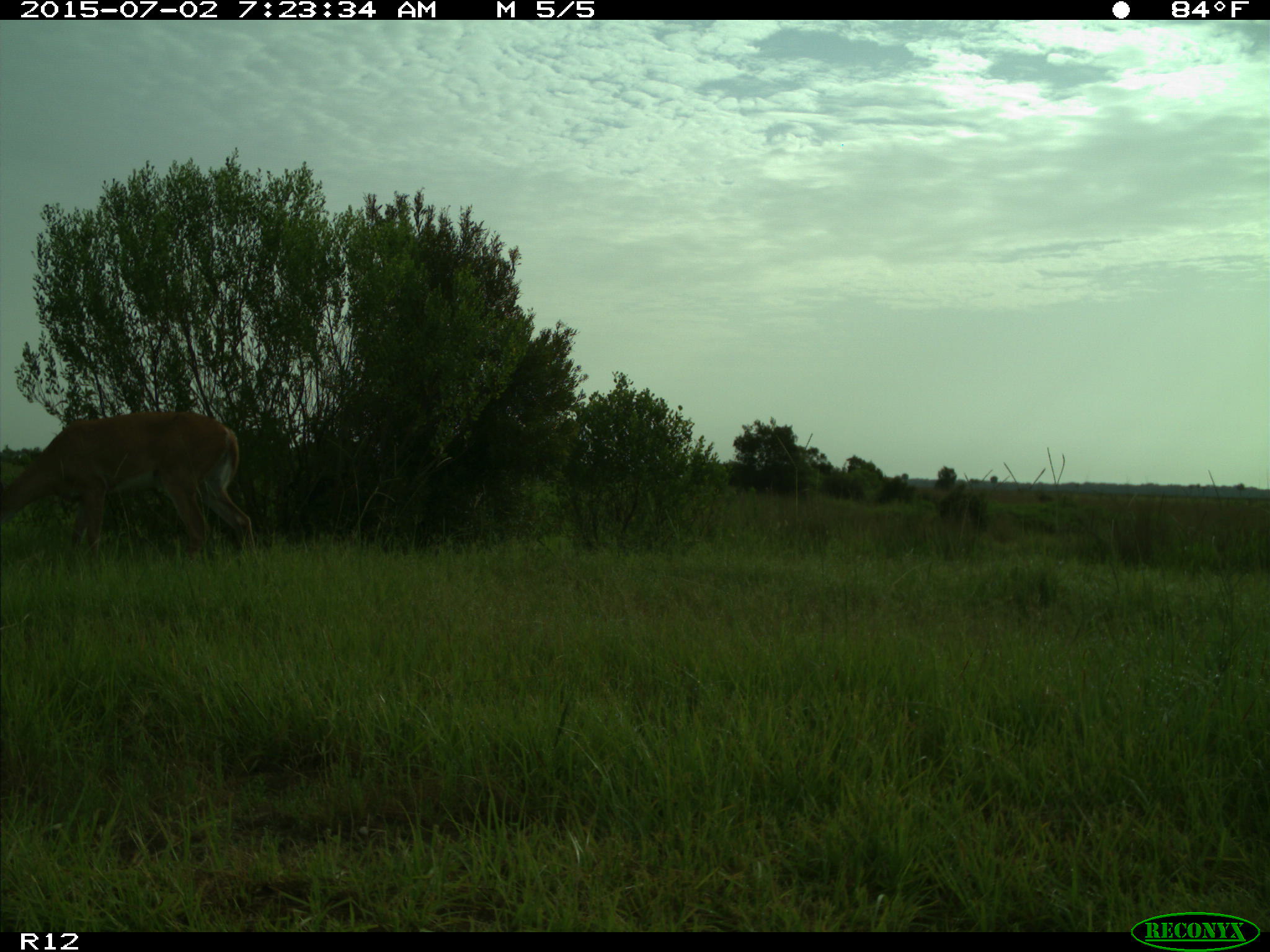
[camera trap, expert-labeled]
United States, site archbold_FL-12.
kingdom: Animalia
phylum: Chordata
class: Mammalia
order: Artiodactyla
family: Cervidae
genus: Odocoileus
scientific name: Odocoileus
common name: deer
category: unidentified deer